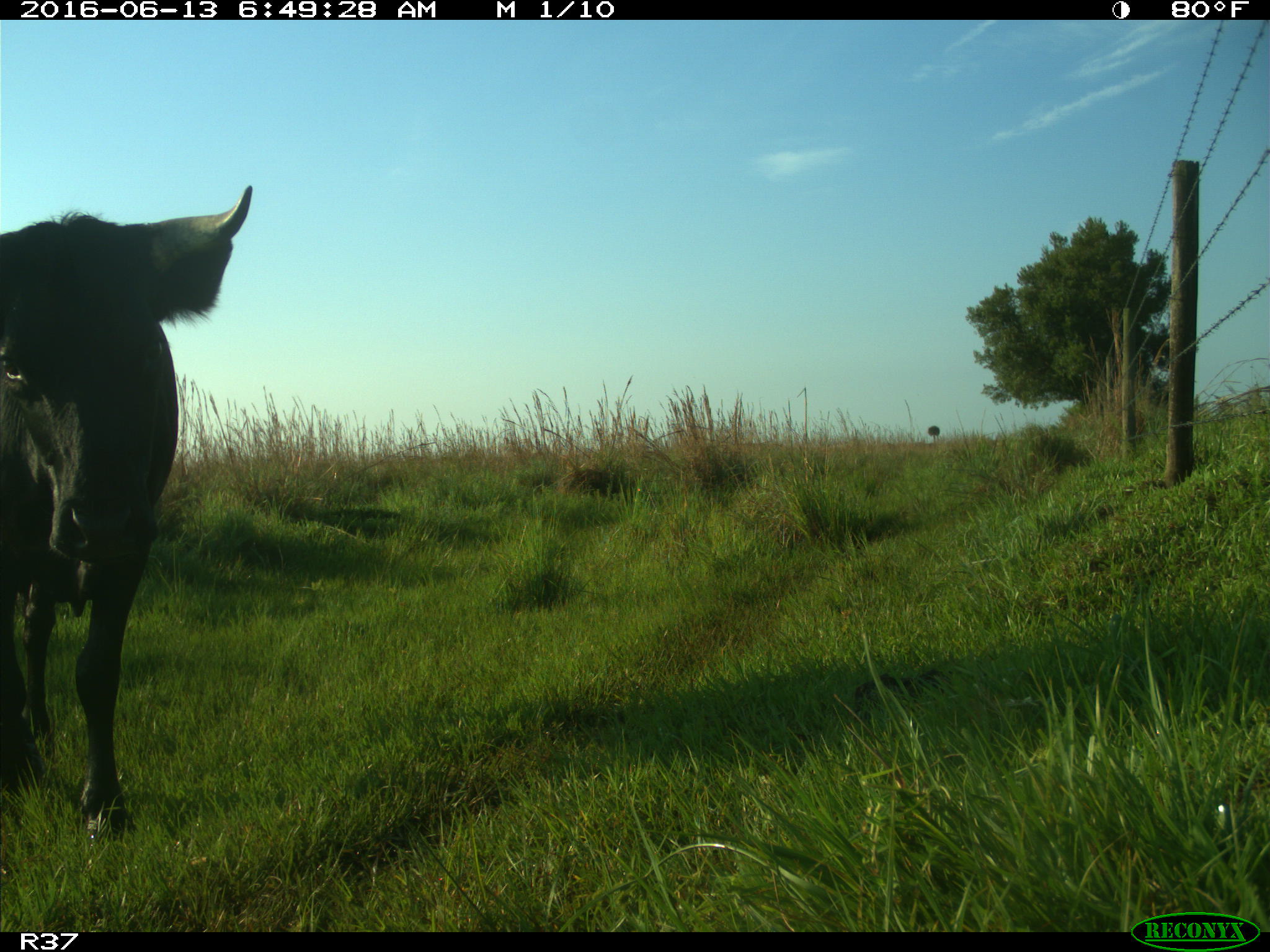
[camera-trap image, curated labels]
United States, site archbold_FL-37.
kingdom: Animalia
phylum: Chordata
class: Mammalia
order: Artiodactyla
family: Bovidae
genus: Bos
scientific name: Bos taurus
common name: domestic cow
Bos taurus (domestic cow).